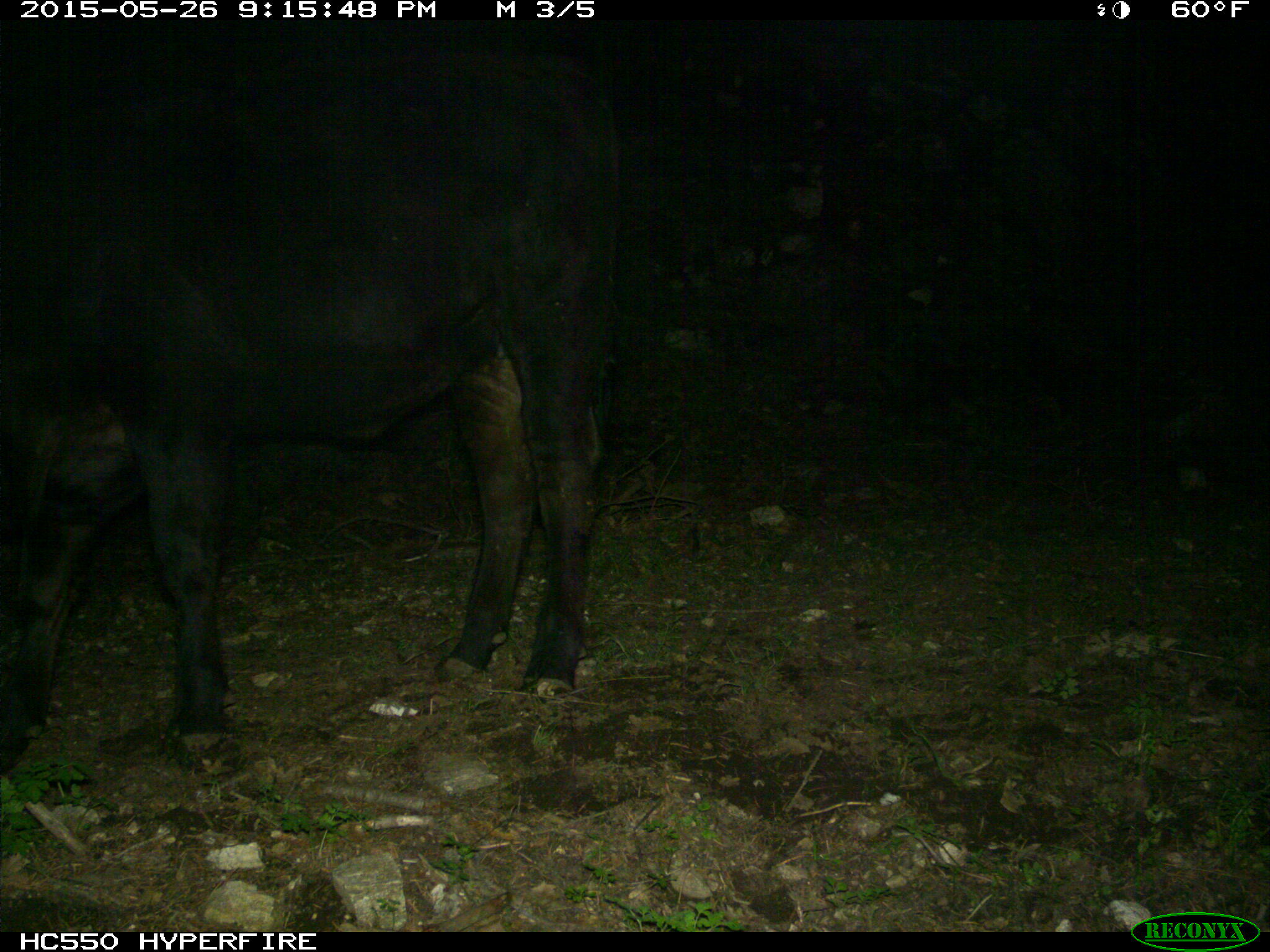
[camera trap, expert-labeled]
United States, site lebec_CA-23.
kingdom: Animalia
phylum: Chordata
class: Mammalia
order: Artiodactyla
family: Bovidae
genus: Bos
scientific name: Bos taurus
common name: domestic cow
Bos taurus (domestic cow).